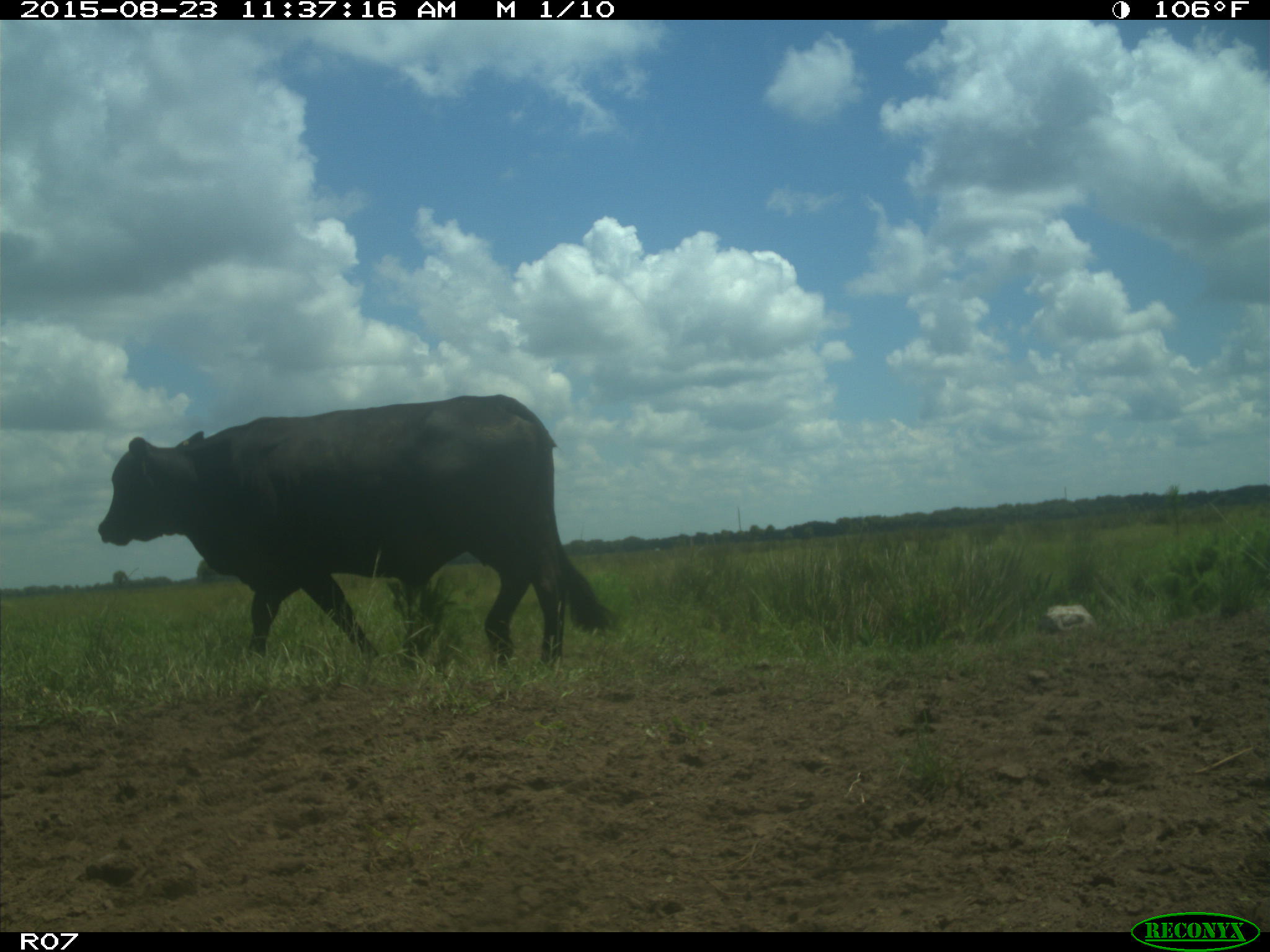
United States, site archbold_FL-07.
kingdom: Animalia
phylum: Chordata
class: Mammalia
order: Artiodactyla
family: Bovidae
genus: Bos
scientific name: Bos taurus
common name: domestic cow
Bos taurus (domestic cow).